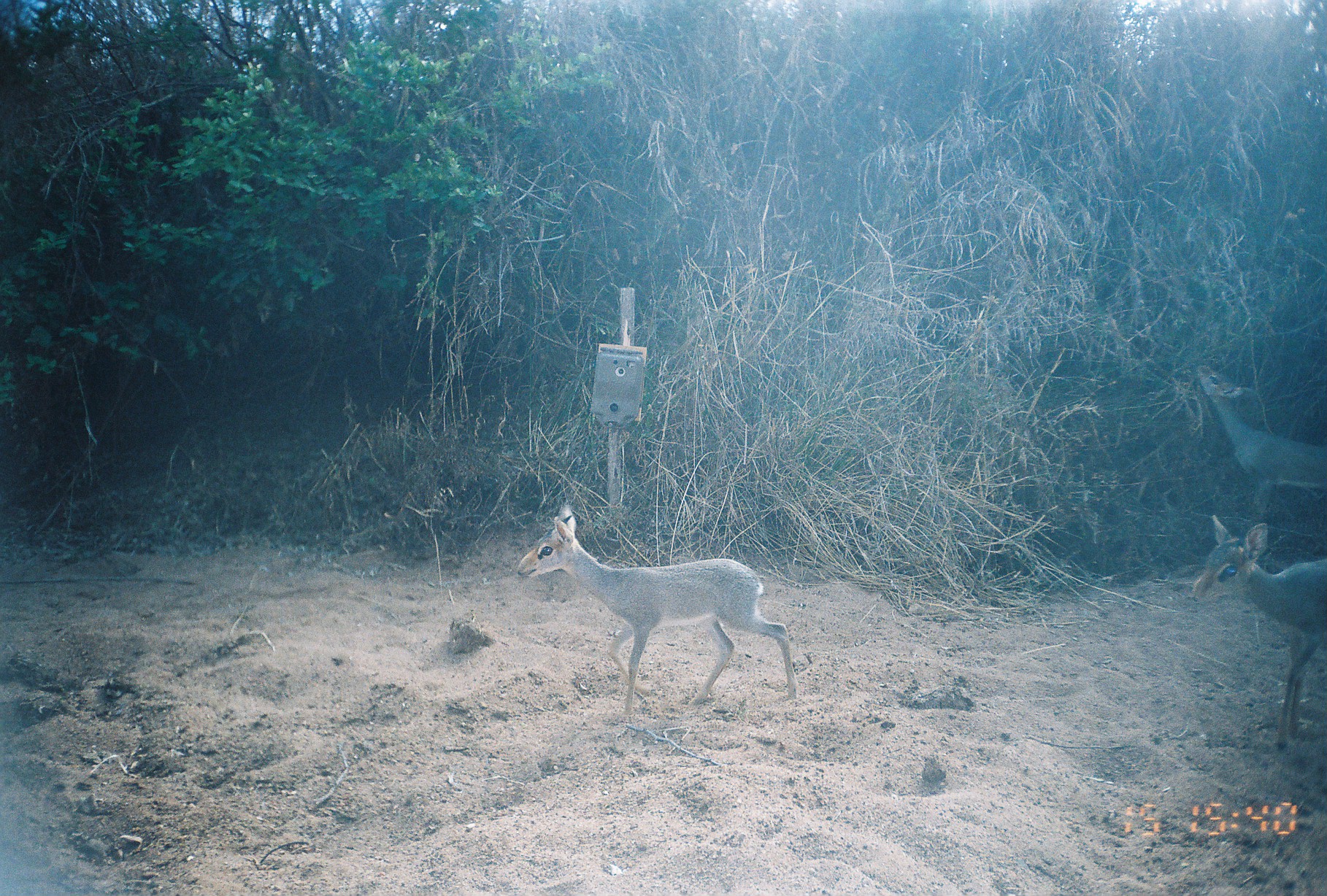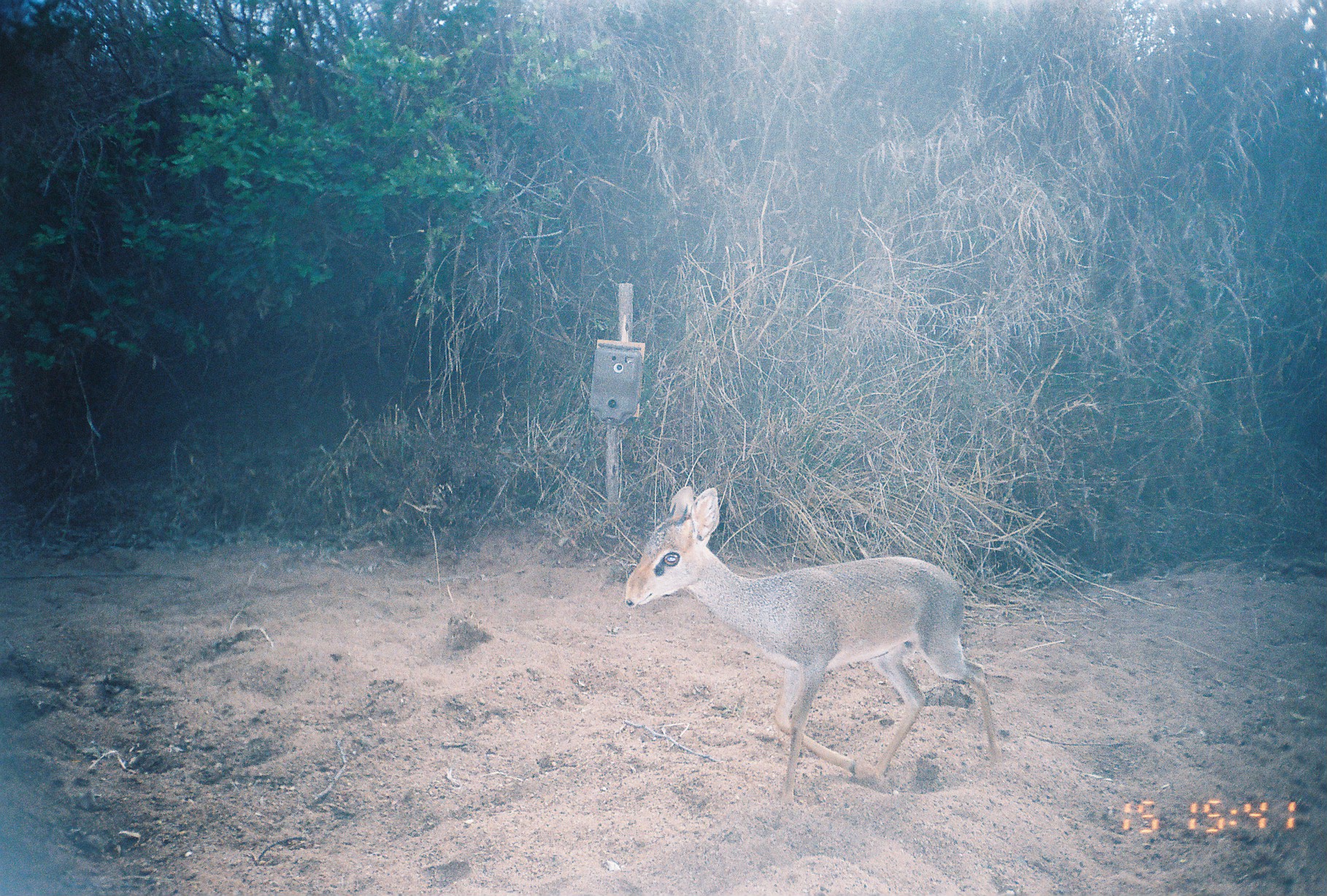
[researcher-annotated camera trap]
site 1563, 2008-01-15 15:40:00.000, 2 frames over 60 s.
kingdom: Animalia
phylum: Chordata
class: Mammalia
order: Artiodactyla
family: Bovidae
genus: Madoqua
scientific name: Madoqua guentheri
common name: günther's dik-dik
Madoqua guentheri (günther's dik-dik), count 3.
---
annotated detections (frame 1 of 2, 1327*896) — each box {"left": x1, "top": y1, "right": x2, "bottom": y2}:
madoqua guentheri: {"left": 515, "top": 504, "right": 796, "bottom": 714}; {"left": 1189, "top": 514, "right": 1327, "bottom": 750}; {"left": 1196, "top": 364, "right": 1327, "bottom": 512}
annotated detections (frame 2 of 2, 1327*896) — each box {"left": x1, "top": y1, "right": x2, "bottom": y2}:
madoqua guentheri: {"left": 623, "top": 485, "right": 996, "bottom": 804}